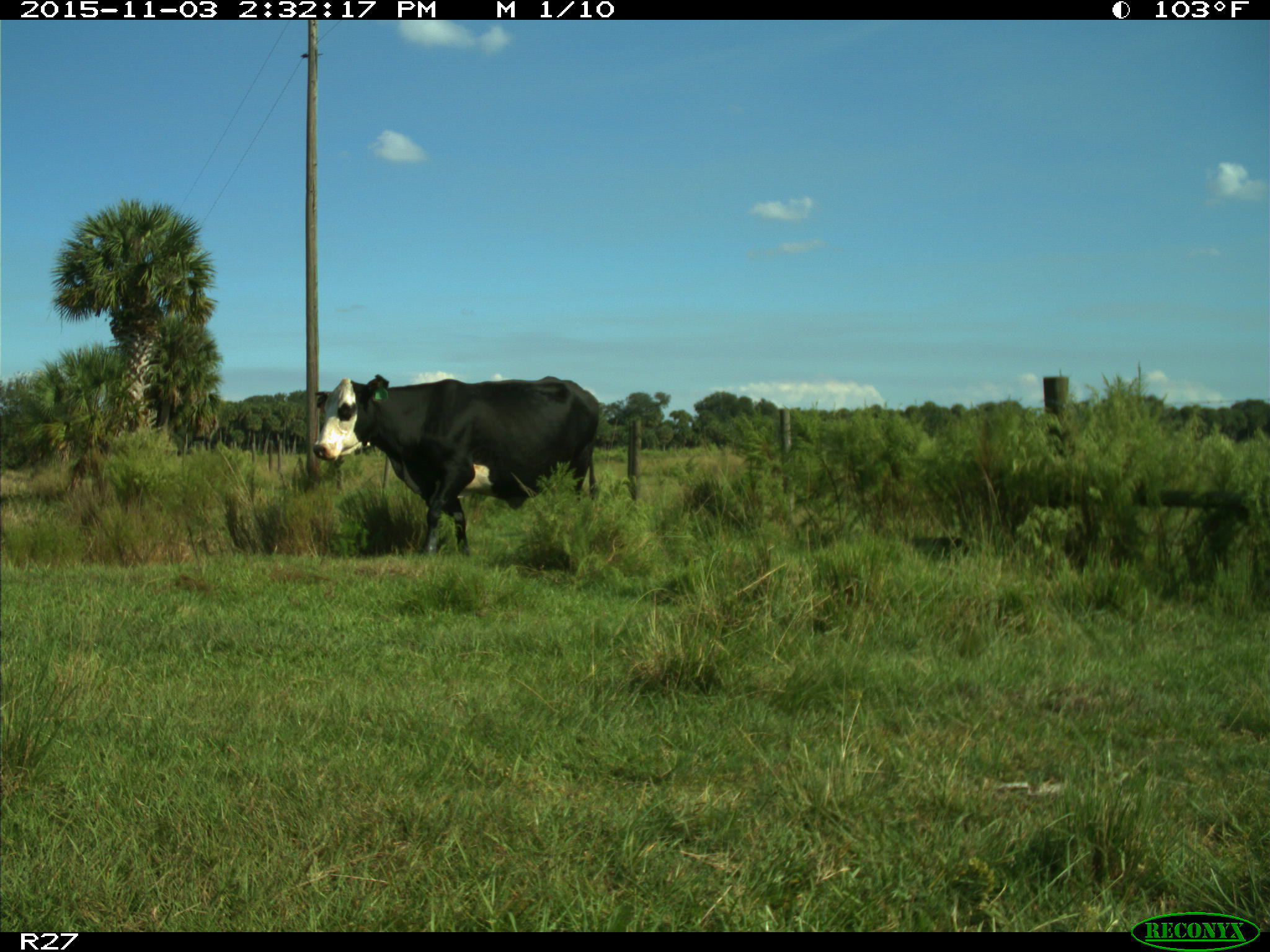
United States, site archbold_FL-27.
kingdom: Animalia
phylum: Chordata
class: Mammalia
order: Artiodactyla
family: Bovidae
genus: Bos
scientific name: Bos taurus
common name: domestic cow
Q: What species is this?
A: Bos taurus (domestic cow).